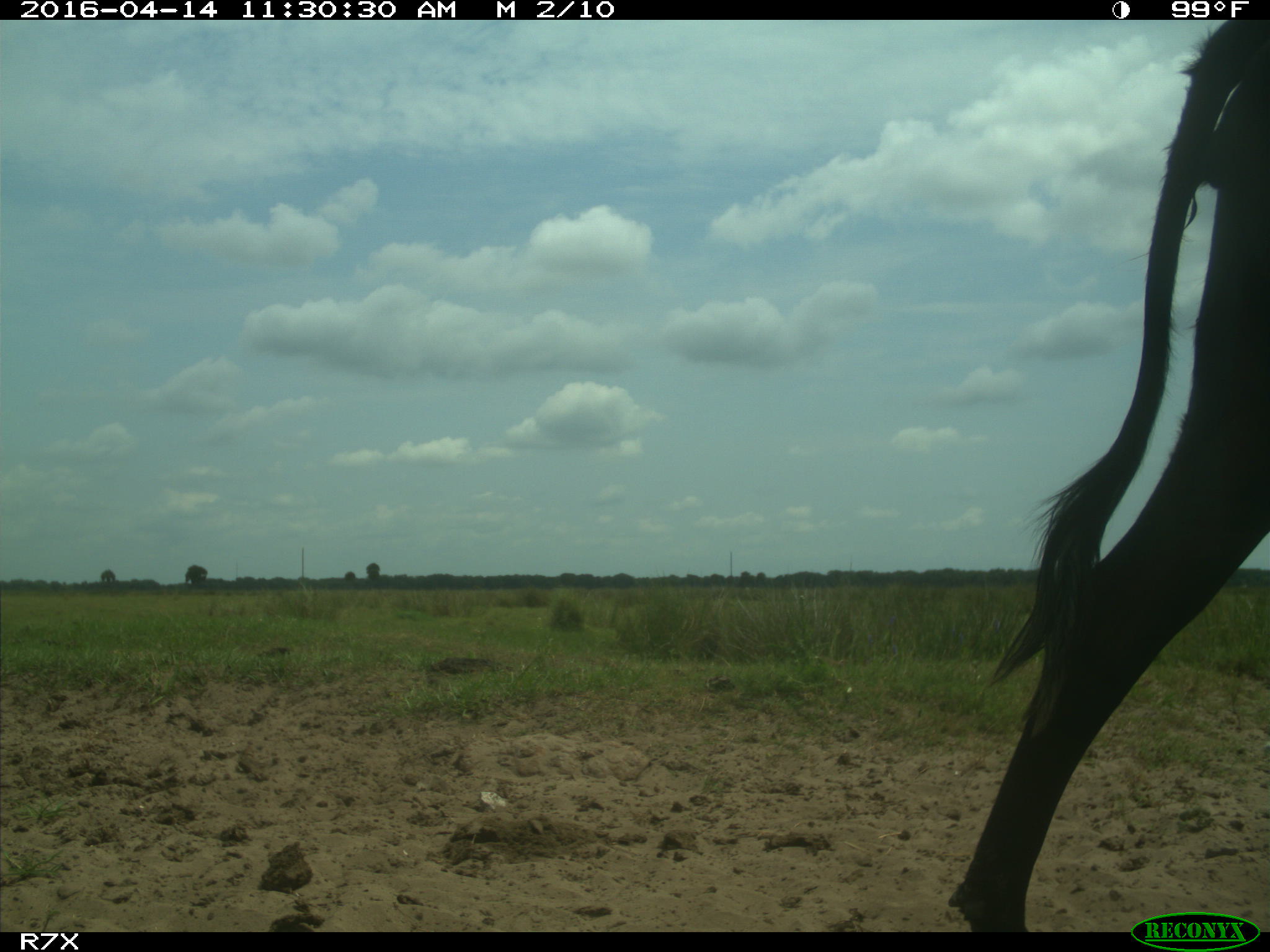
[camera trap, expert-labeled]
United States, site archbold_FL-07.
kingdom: Animalia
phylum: Chordata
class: Mammalia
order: Artiodactyla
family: Bovidae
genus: Bos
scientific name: Bos taurus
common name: domestic cow